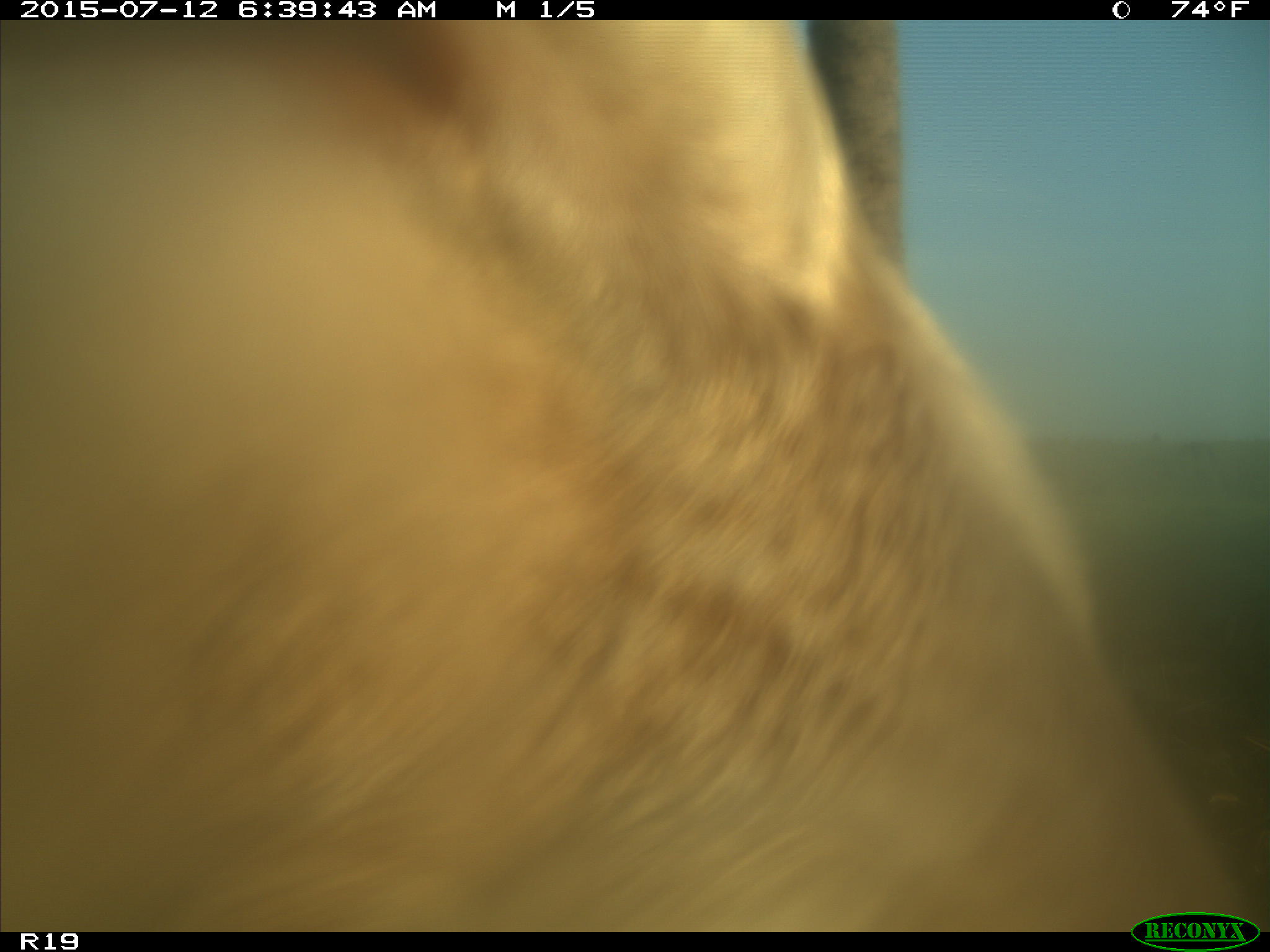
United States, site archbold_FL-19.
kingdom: Animalia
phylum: Chordata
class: Mammalia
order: Artiodactyla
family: Bovidae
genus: Bos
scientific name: Bos taurus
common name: domestic cow